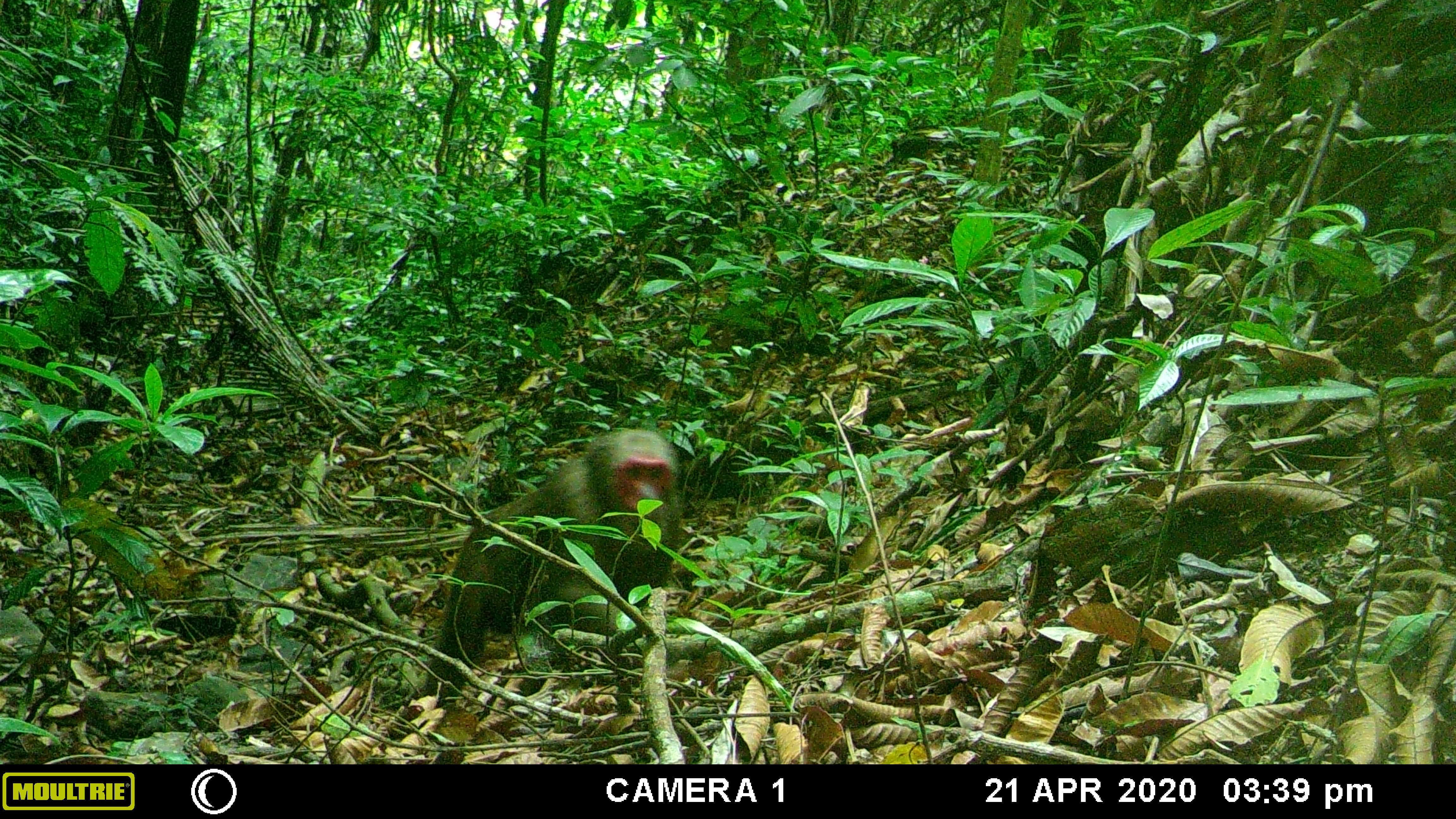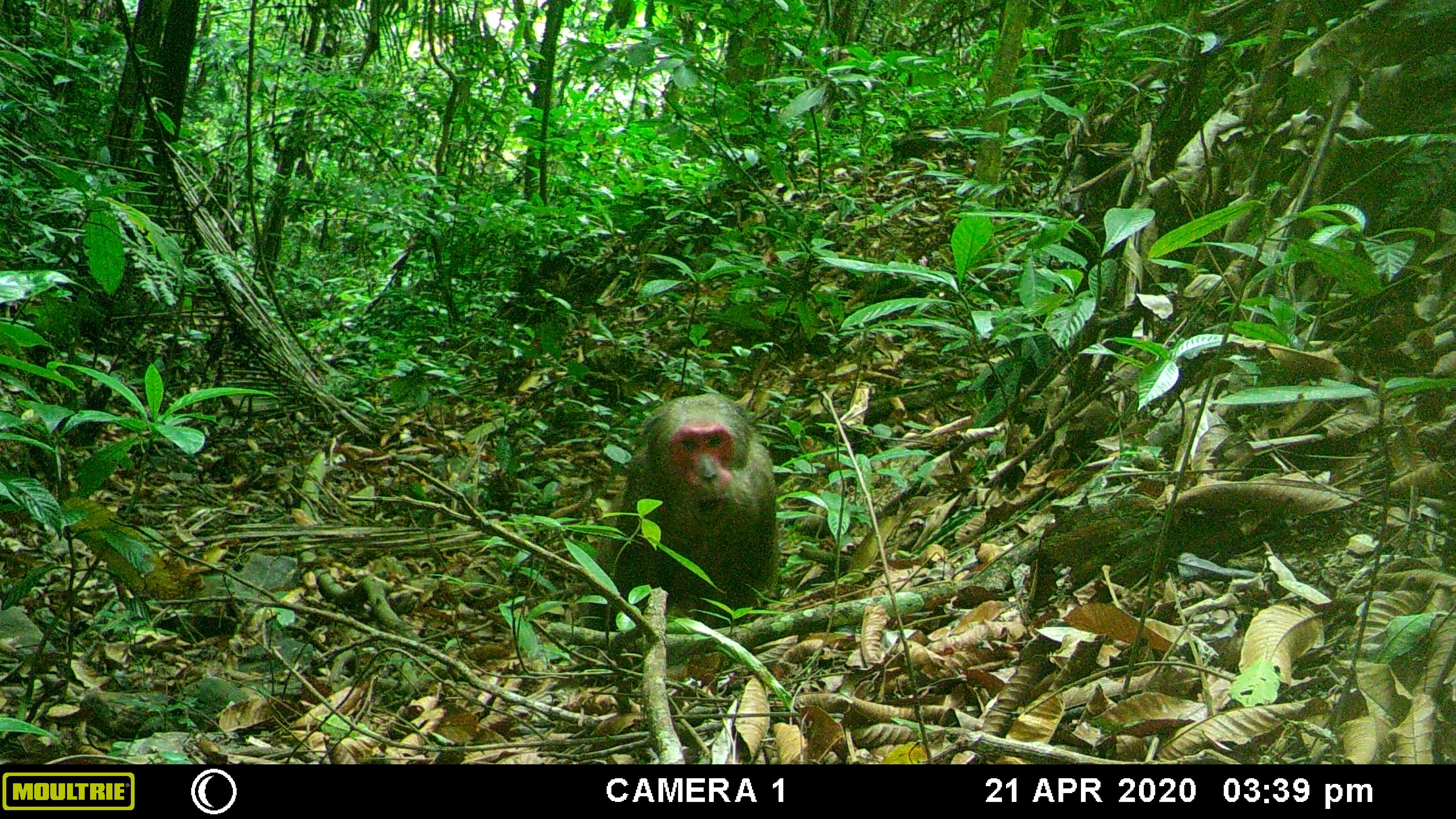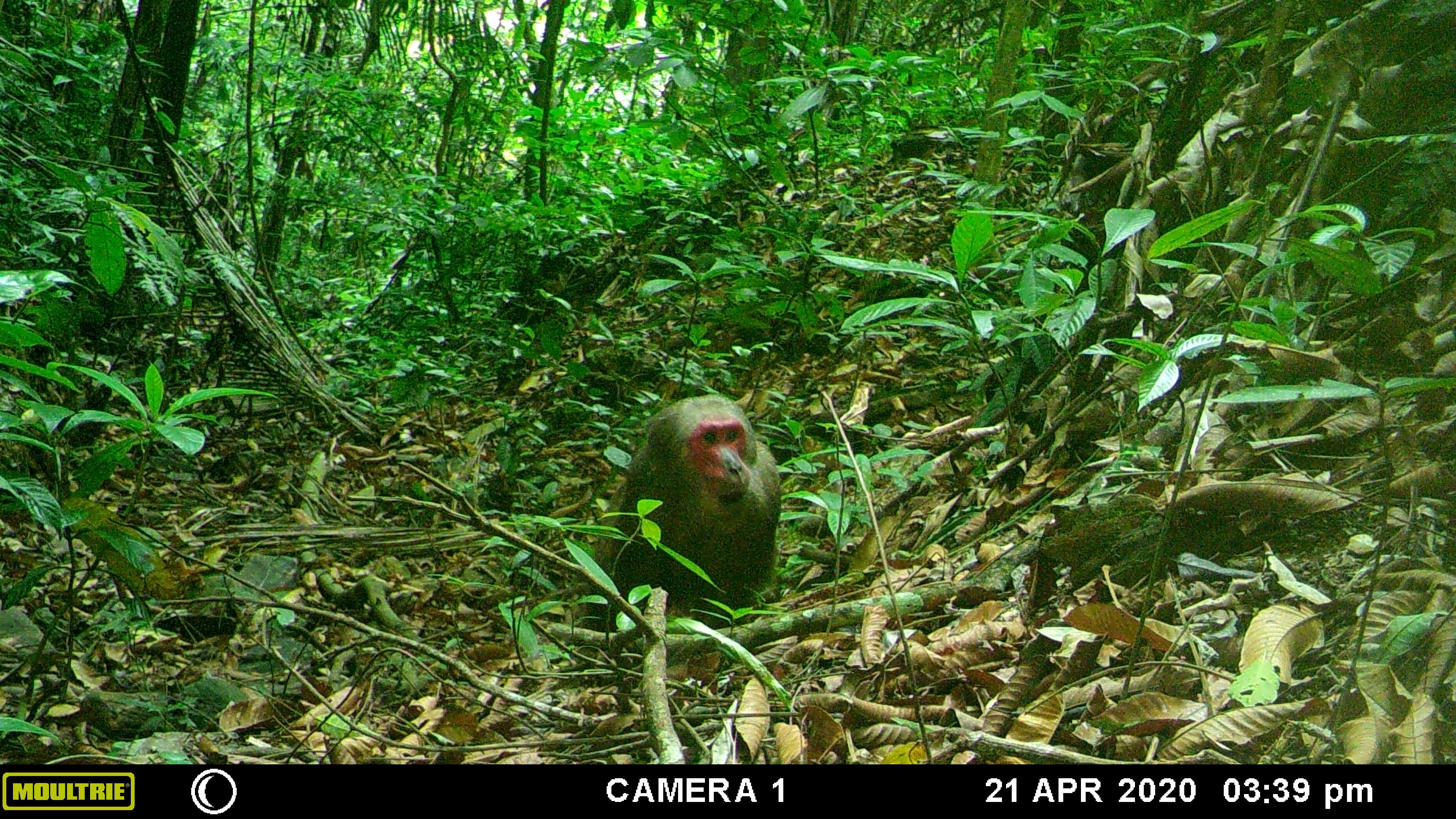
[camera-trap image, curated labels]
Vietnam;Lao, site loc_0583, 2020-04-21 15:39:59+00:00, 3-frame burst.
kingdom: Animalia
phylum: Chordata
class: Mammalia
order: Primates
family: Cercopithecidae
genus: Macaca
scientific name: Macaca arctoides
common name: stump-tailed macaque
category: stump tailed macaque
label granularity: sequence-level